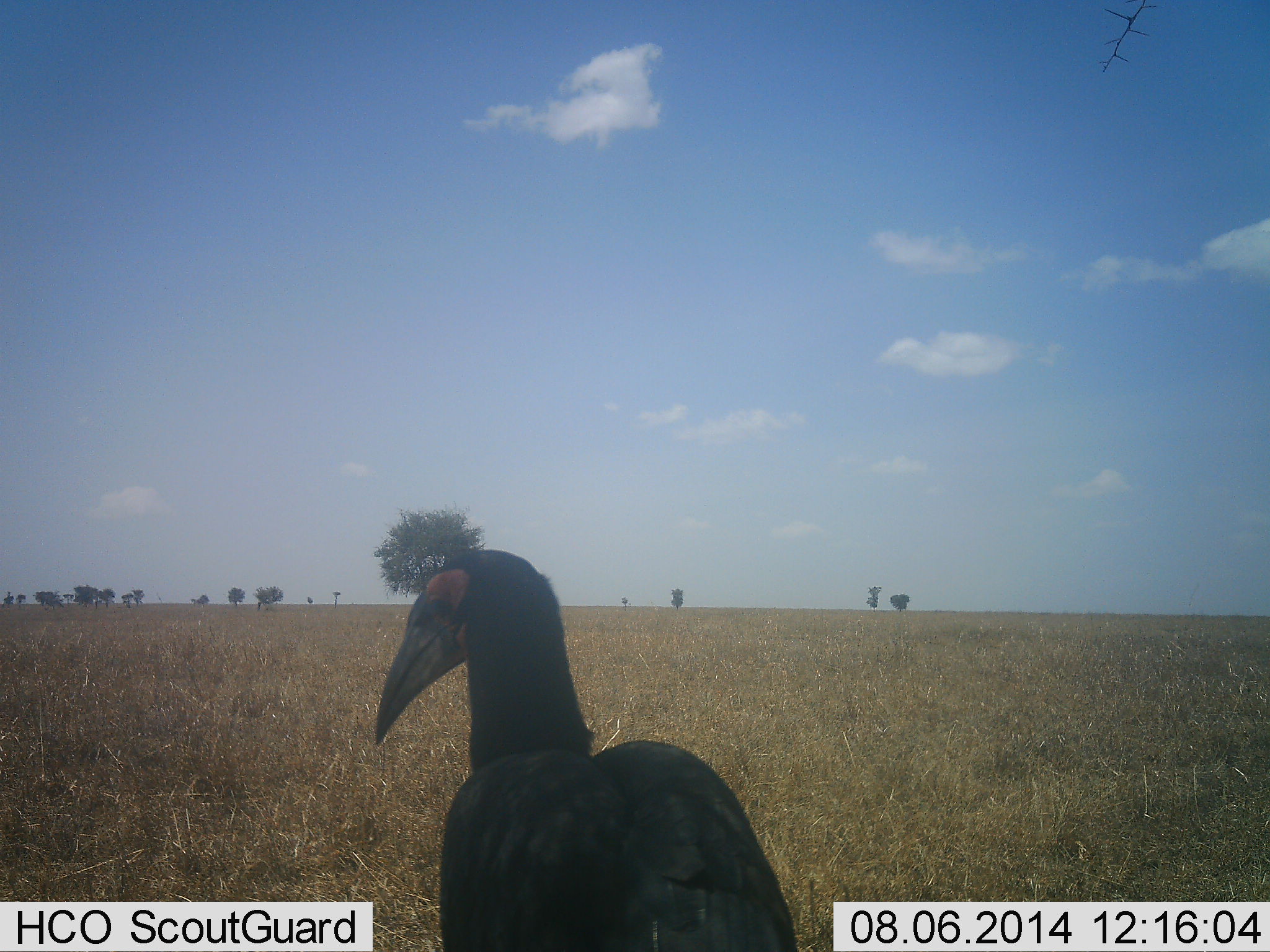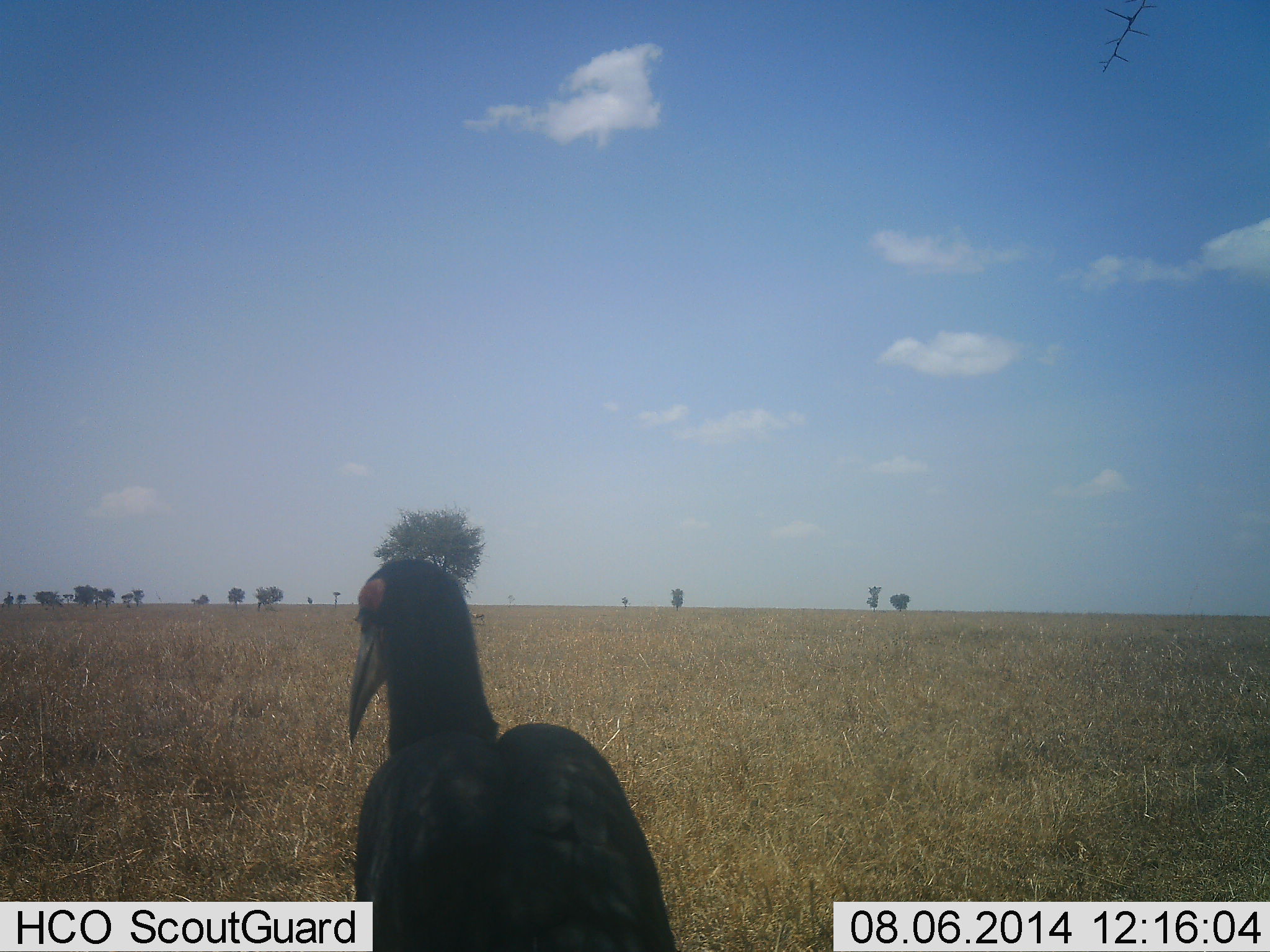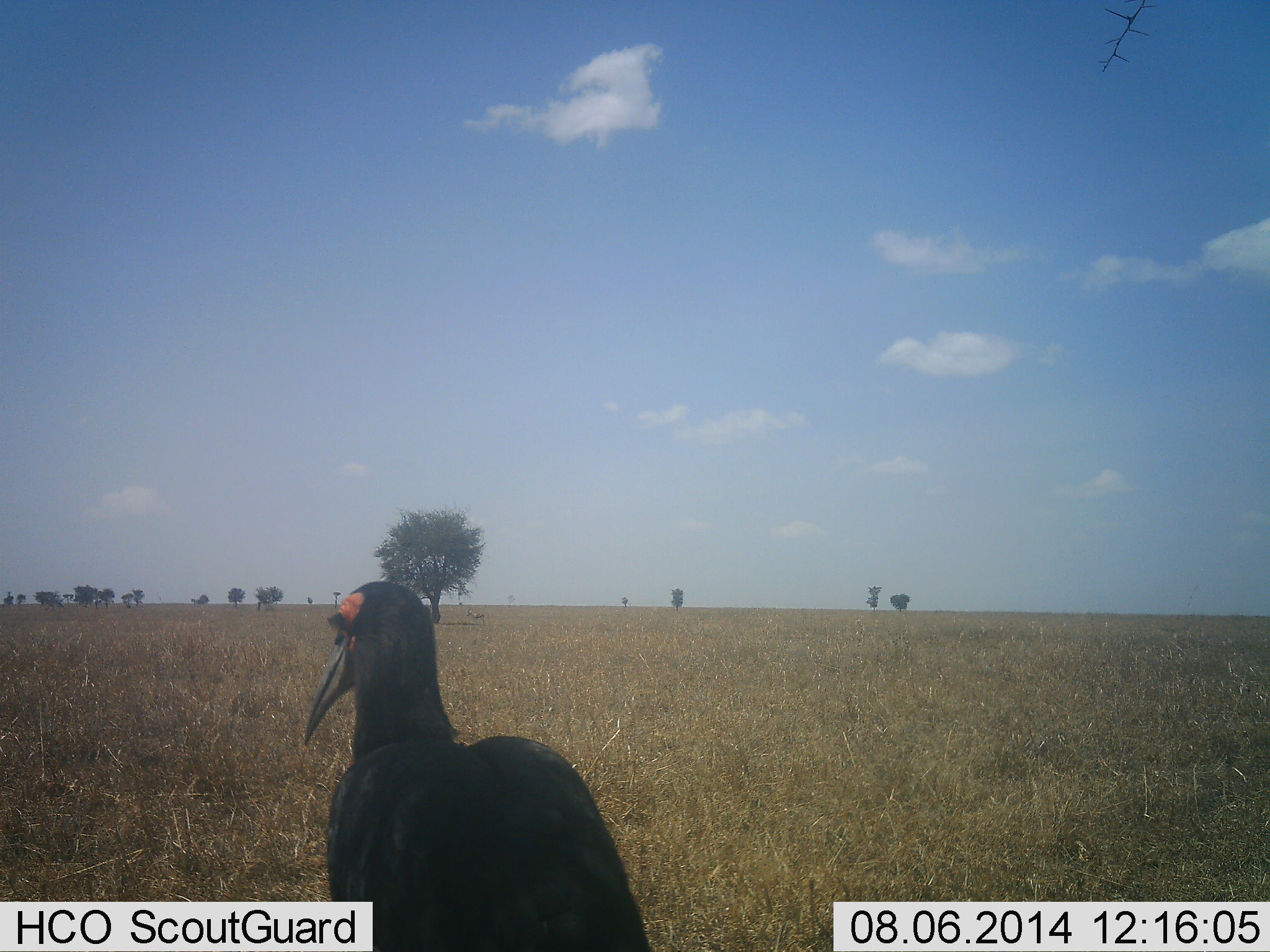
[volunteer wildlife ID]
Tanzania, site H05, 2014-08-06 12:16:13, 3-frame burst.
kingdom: Animalia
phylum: Chordata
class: Aves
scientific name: Aves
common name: bird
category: otherbird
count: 1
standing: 70%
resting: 0%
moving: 40%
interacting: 0%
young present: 0%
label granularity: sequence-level